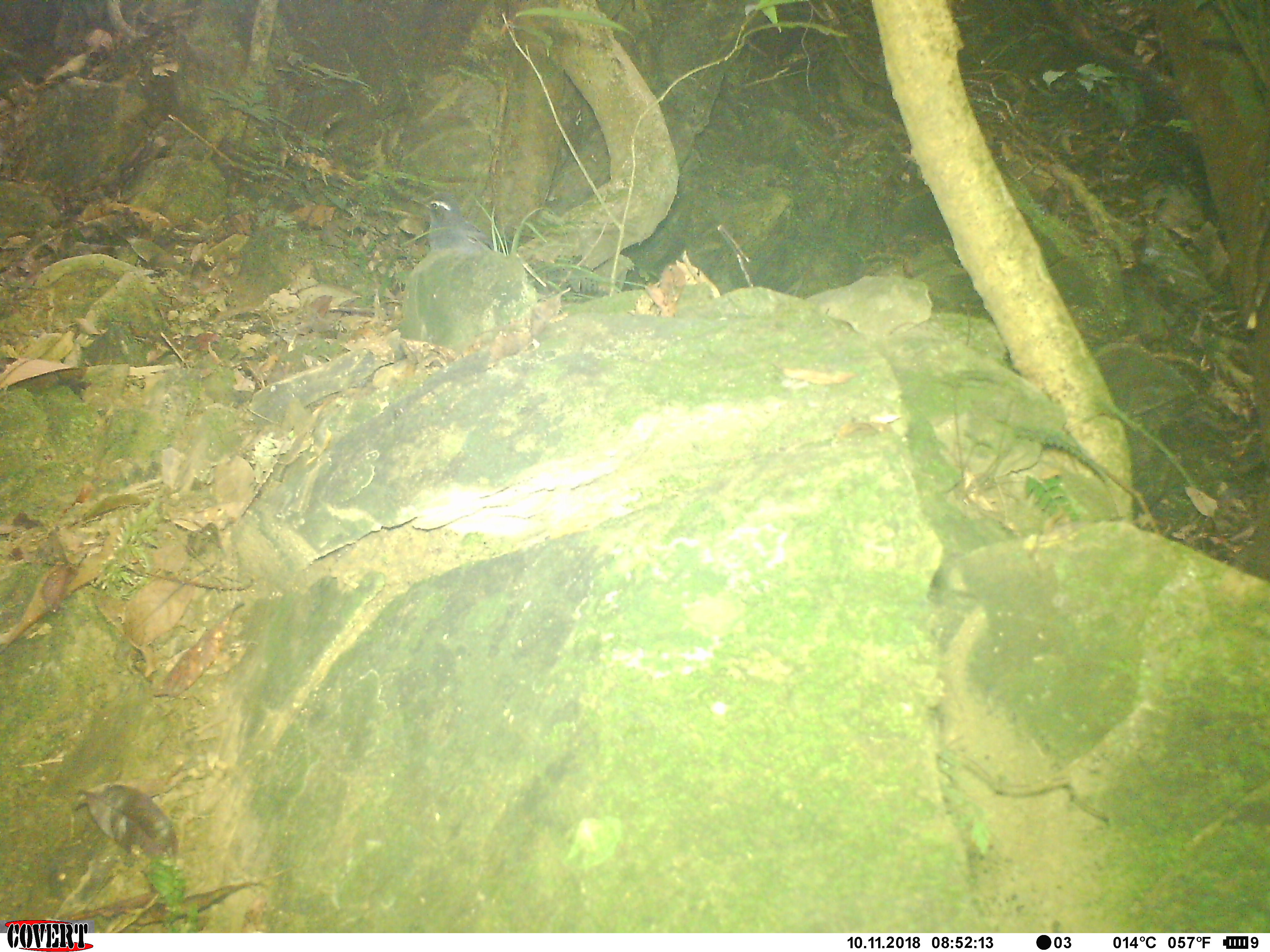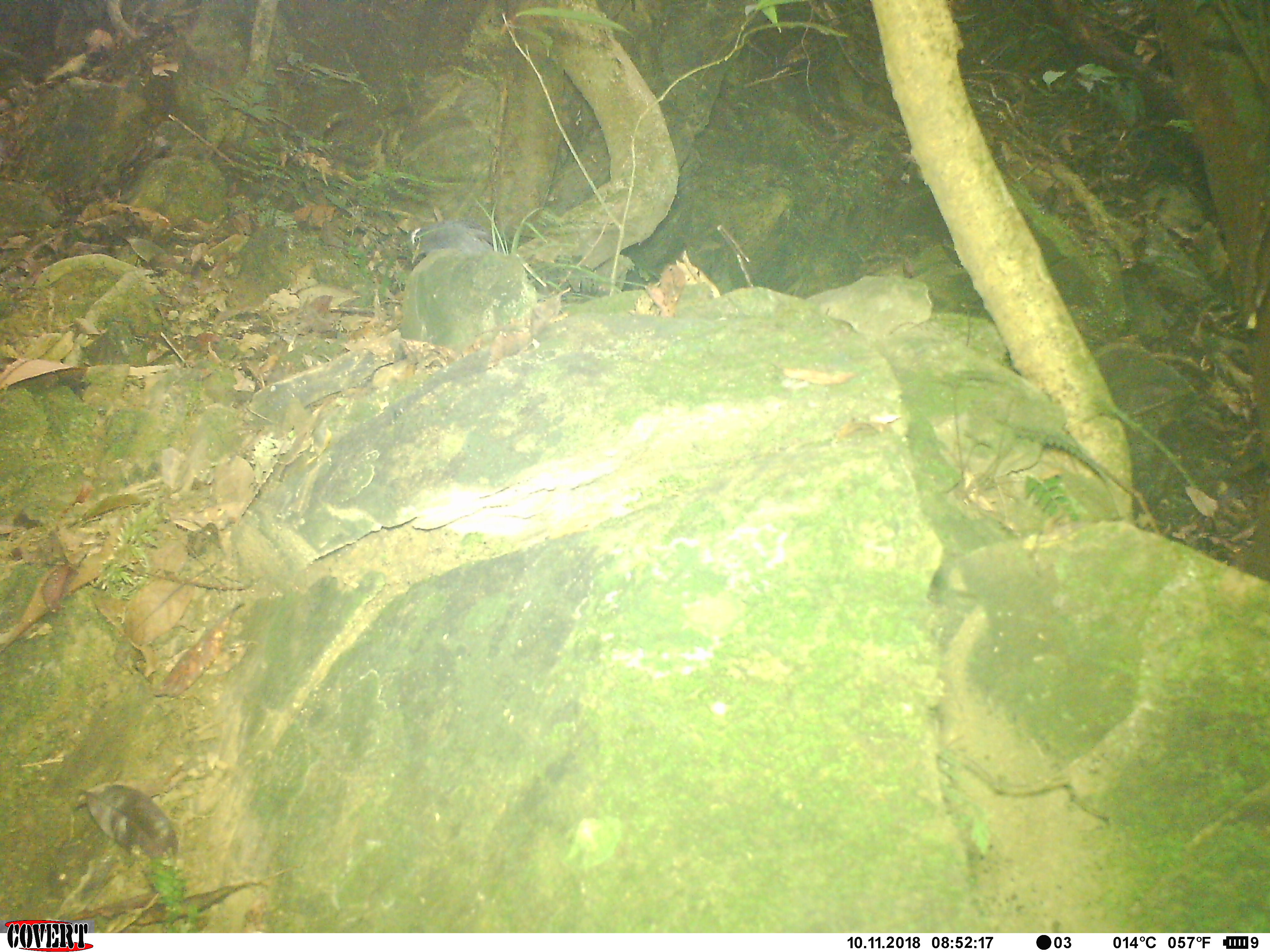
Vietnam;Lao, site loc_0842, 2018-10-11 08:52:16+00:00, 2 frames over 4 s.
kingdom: Animalia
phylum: Chordata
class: Aves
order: Passeriformes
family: Turdidae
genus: Geokichla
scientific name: Geokichla sibirica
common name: siberian thrush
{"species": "siberian thrush (Geokichla sibirica)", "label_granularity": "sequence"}